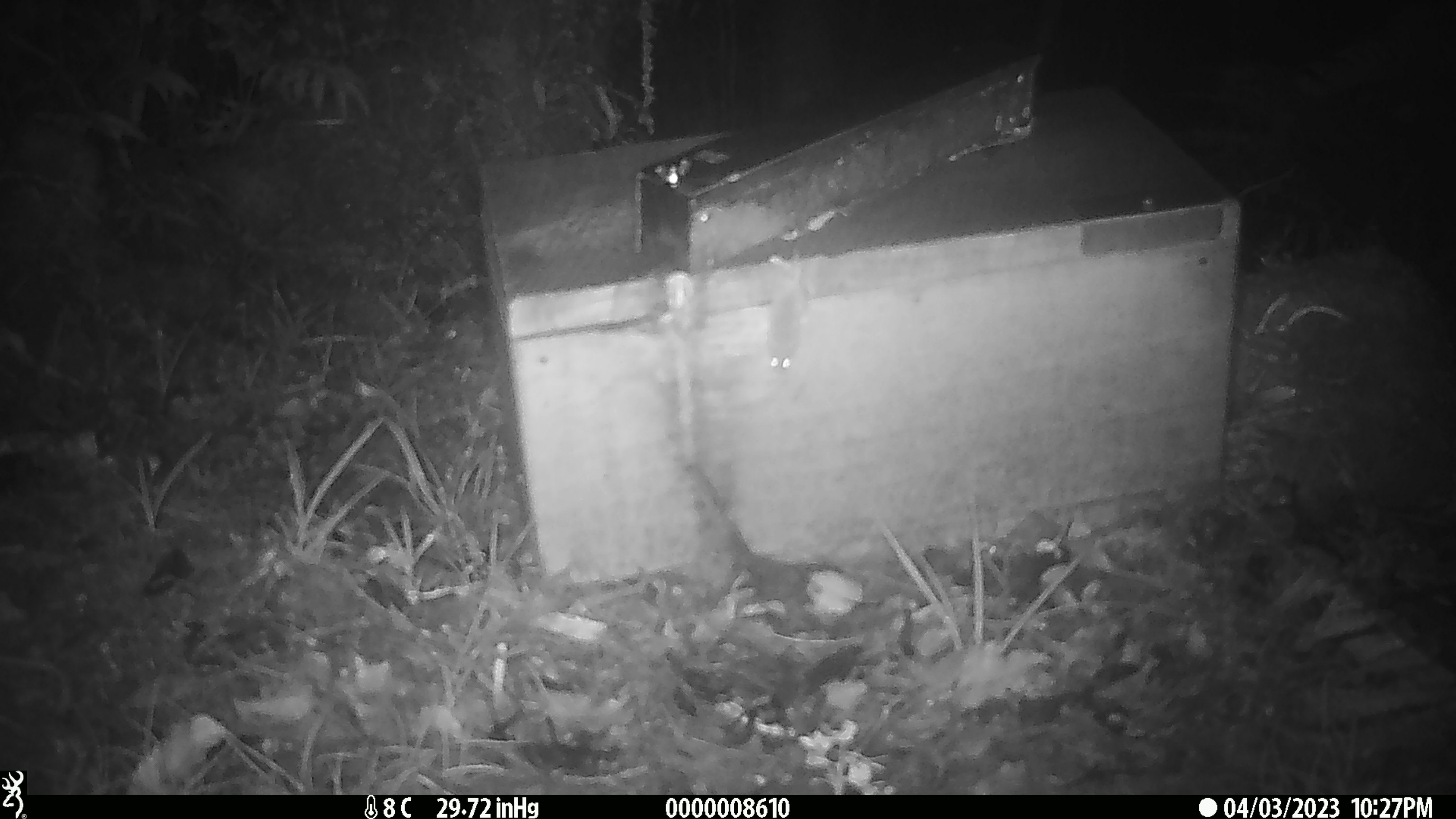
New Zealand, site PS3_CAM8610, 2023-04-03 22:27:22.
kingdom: Animalia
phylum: Chordata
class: Mammalia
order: Rodentia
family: Muridae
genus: Mus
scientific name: Mus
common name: mouse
Mouse (Mus).